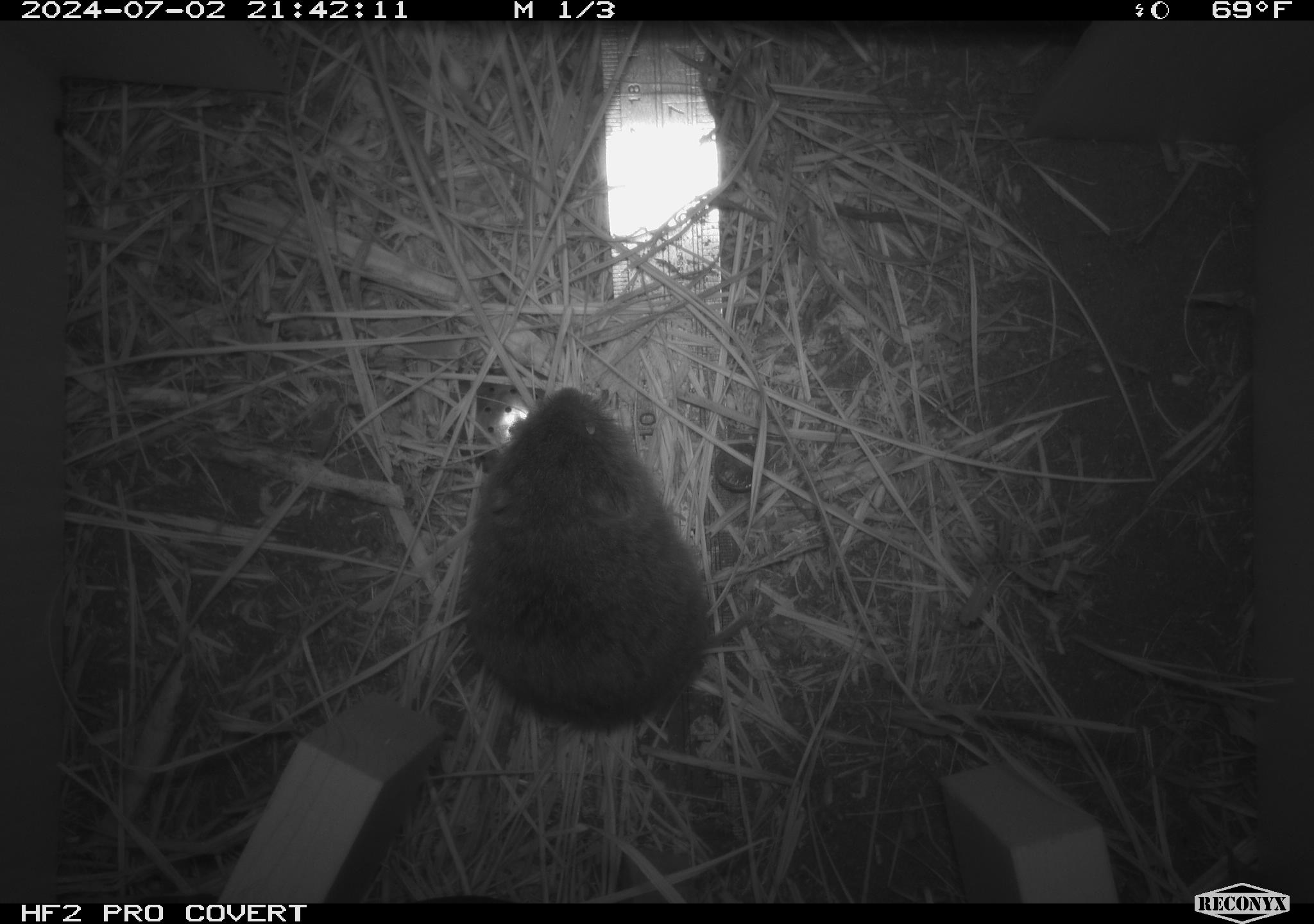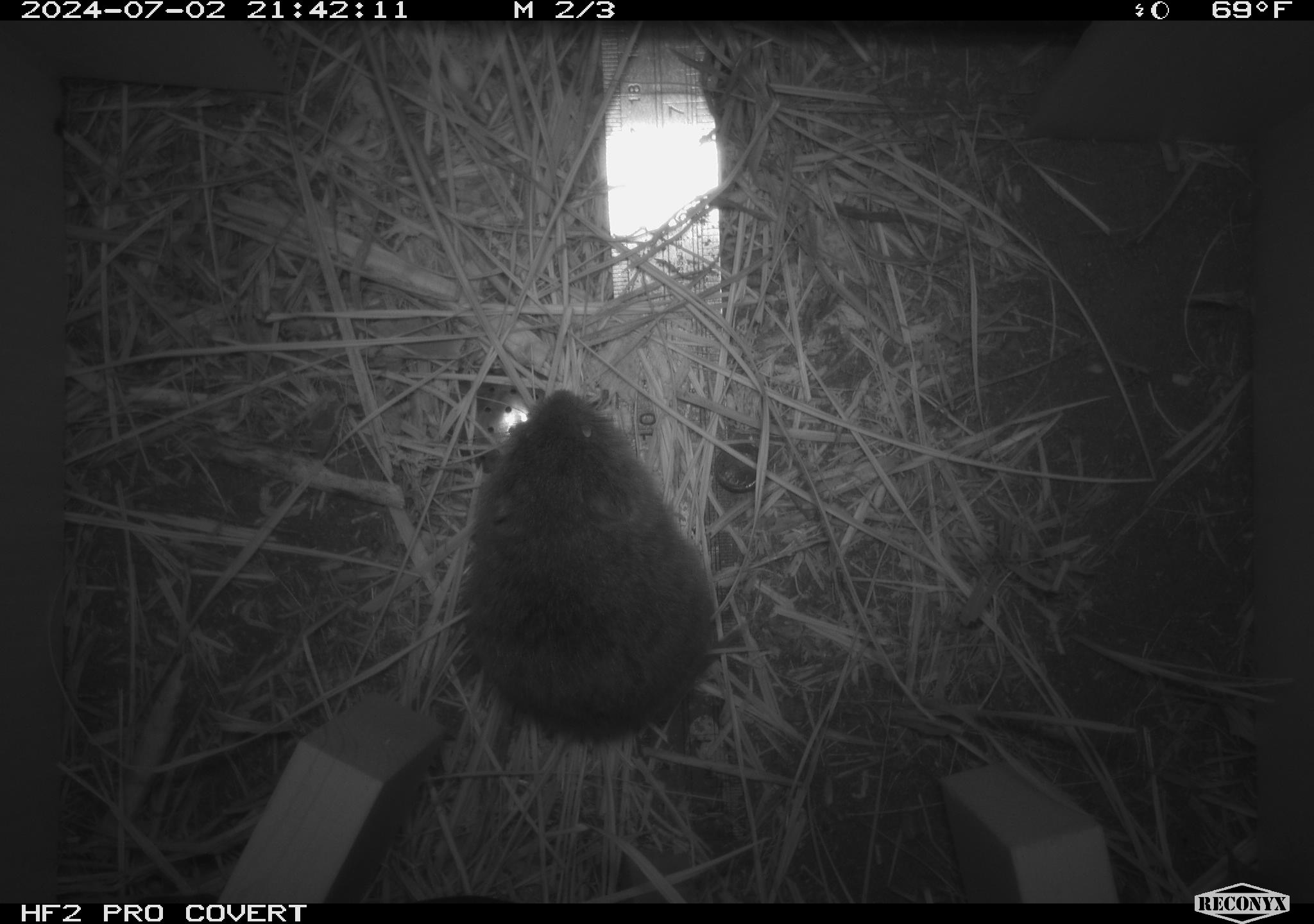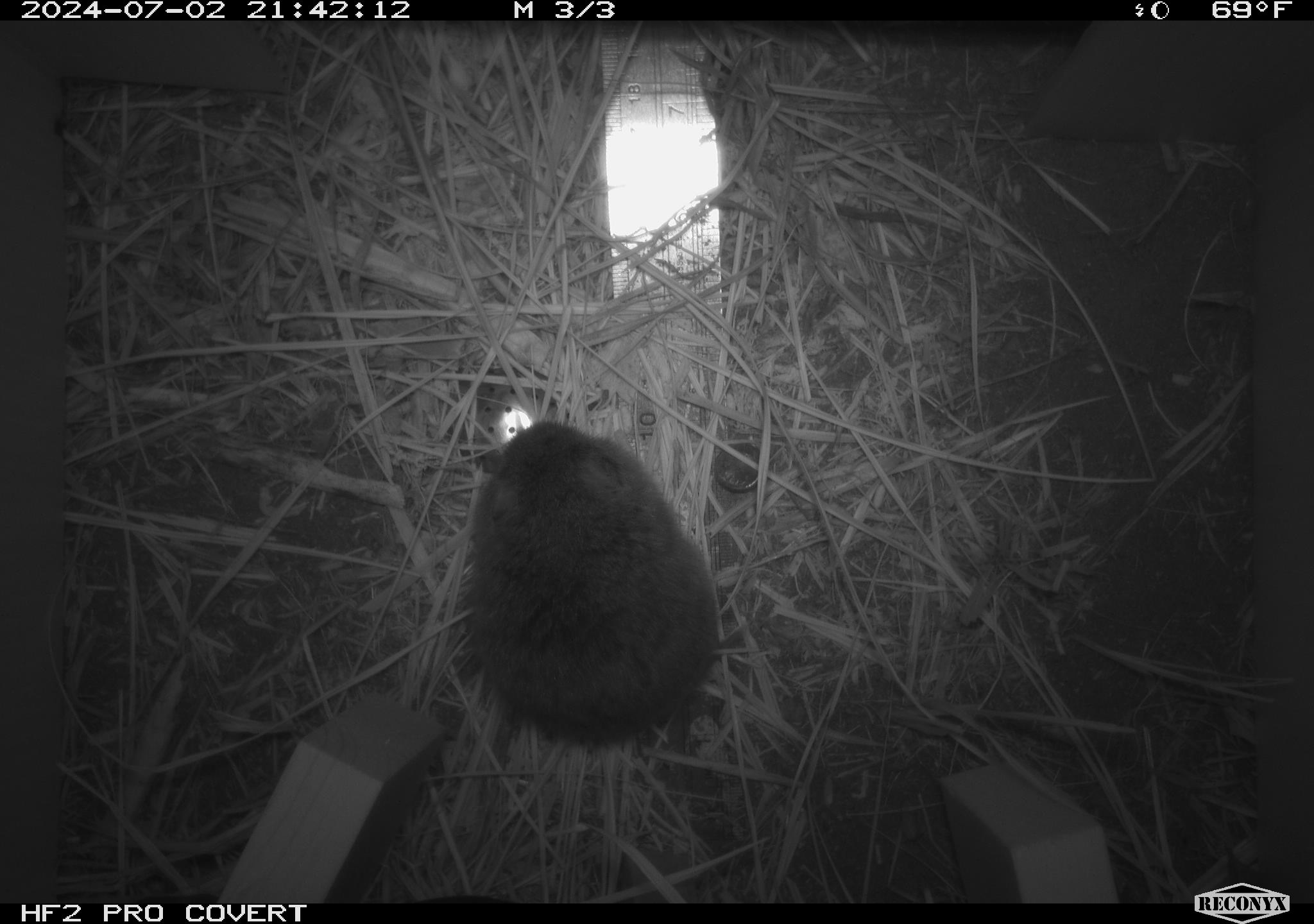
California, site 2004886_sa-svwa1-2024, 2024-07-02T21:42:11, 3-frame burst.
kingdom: Animalia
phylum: Chordata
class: Mammalia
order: Rodentia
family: Cricetidae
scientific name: Arvicolinae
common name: voles, lemmings, and muskrats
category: arvicolinae subfamily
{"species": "arvicolinae subfamily (voles, lemmings, and muskrats) (Arvicolinae)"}